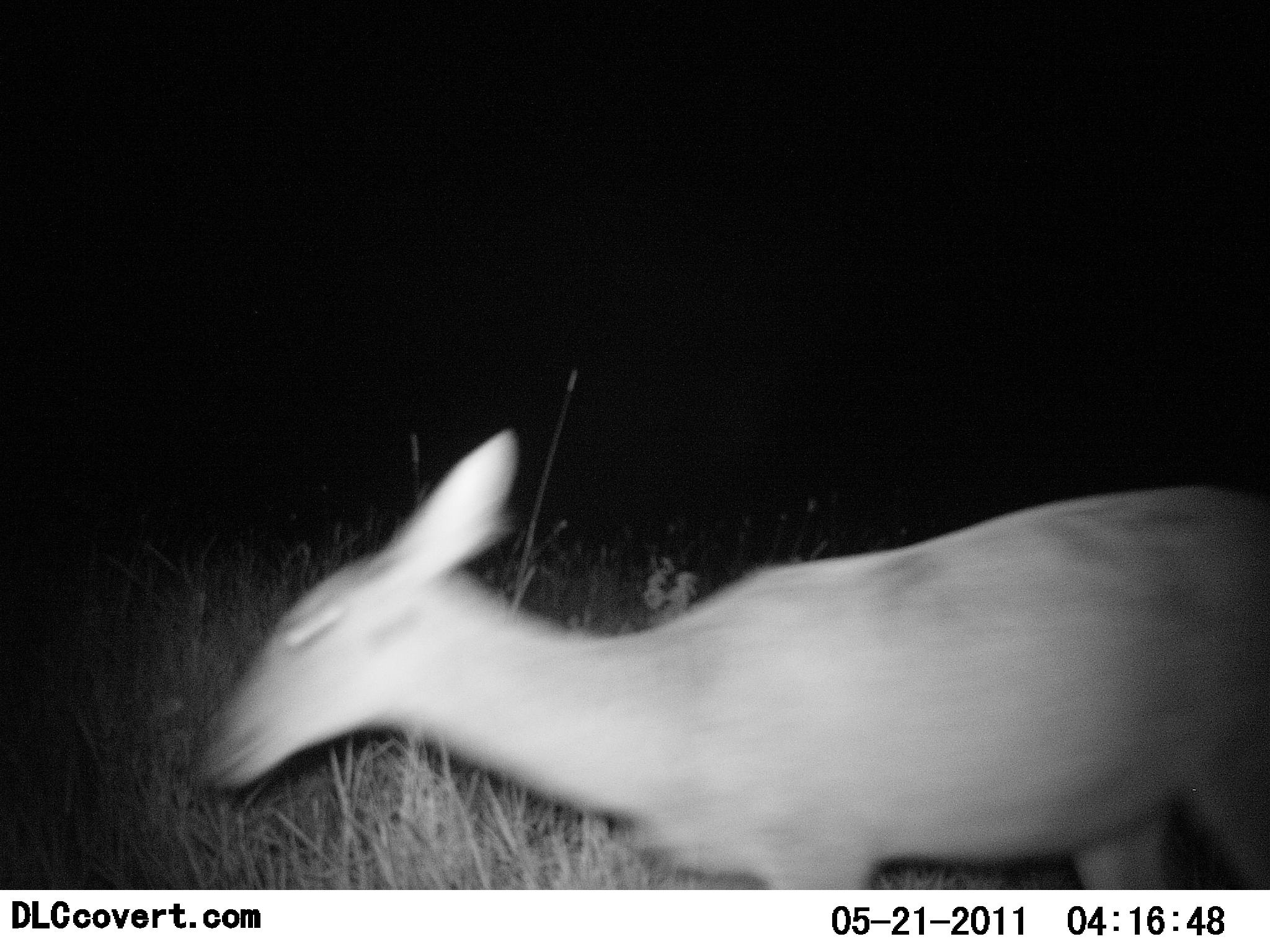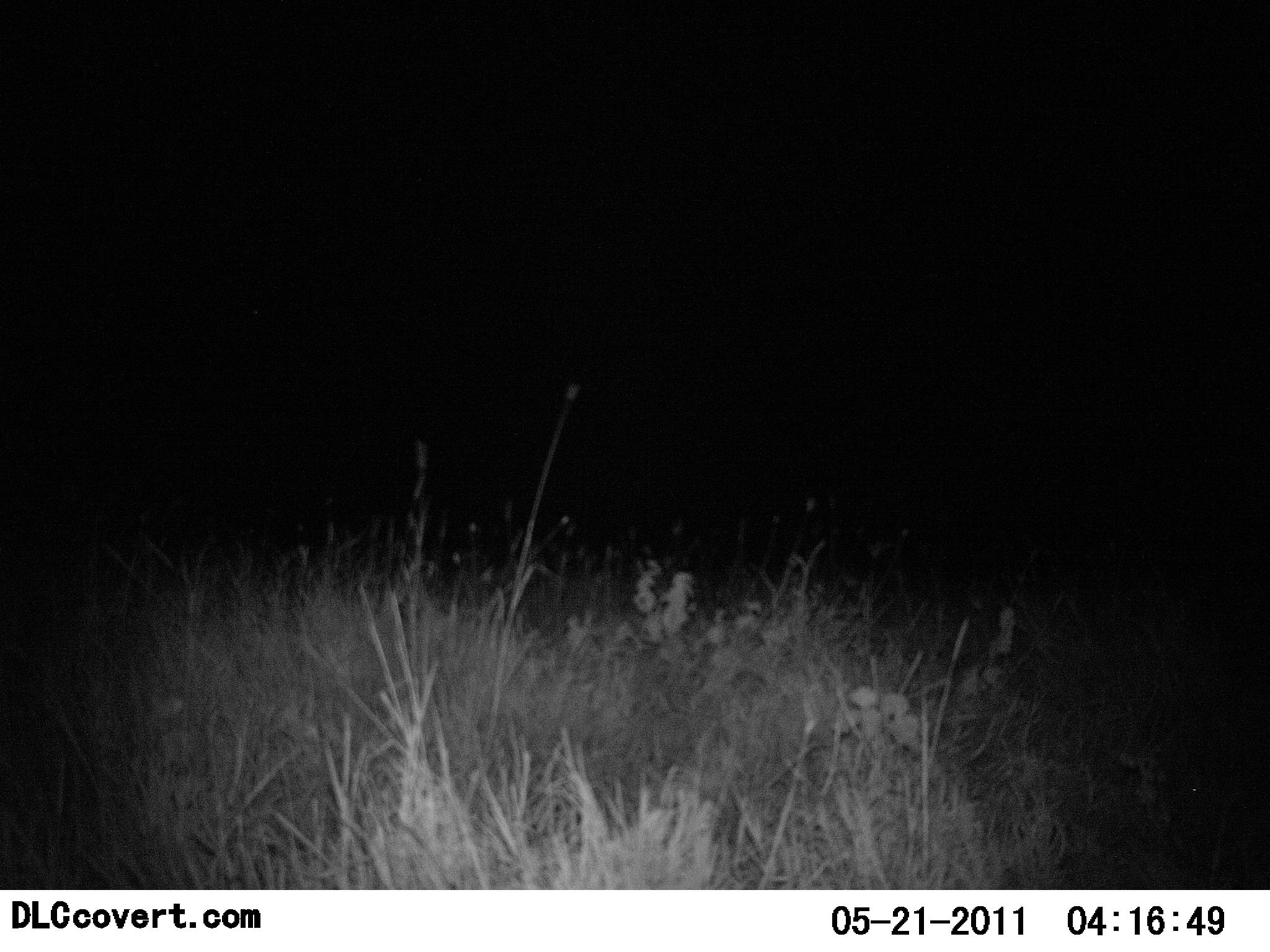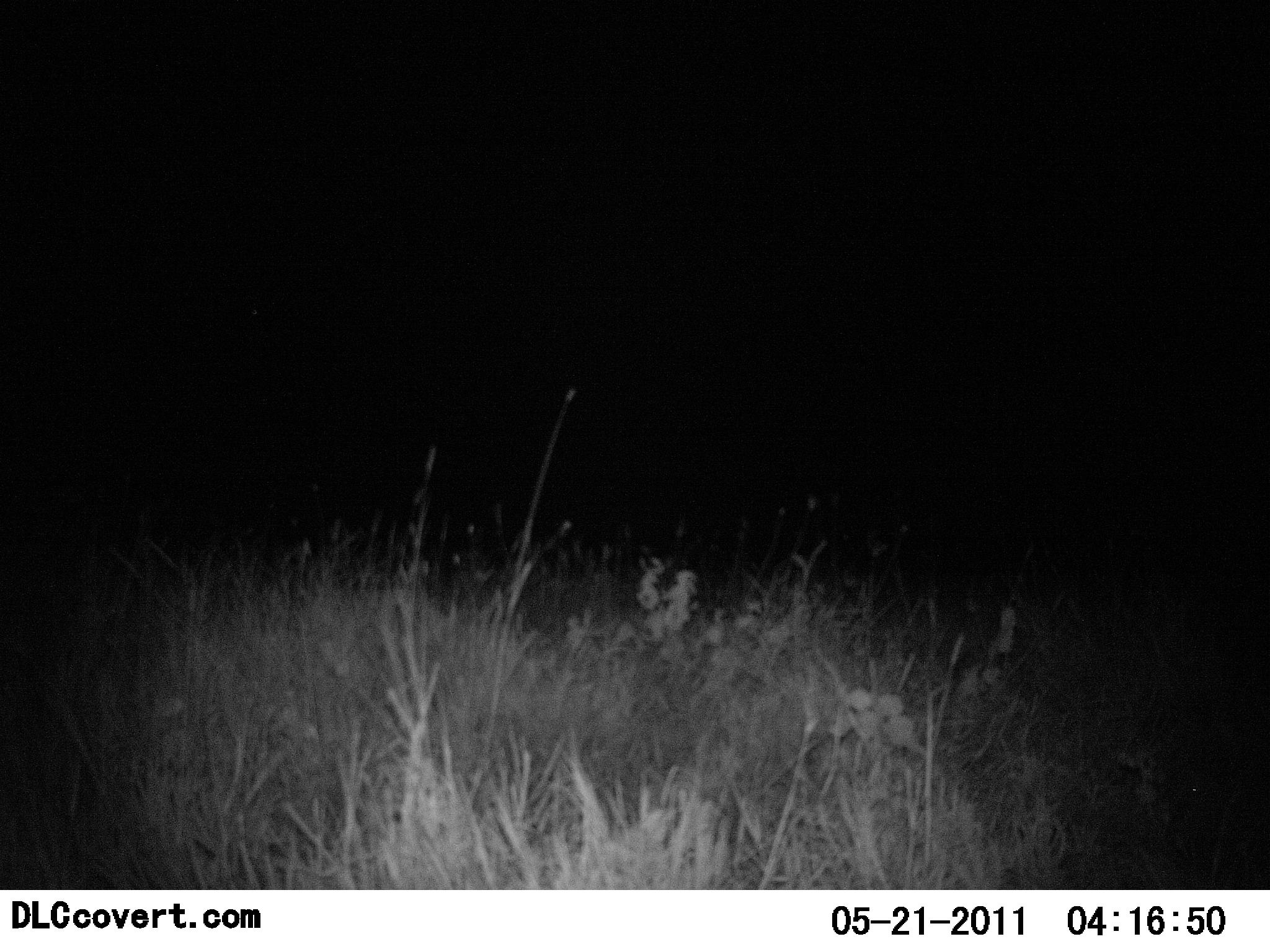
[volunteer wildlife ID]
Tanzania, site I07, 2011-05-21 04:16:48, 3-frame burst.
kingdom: Animalia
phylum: Chordata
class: Mammalia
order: Artiodactyla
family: Bovidae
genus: Redunca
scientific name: Redunca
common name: reedbuck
Reedbuck (Redunca), count 1. Behavior (volunteer vote fractions): standing 0%, resting 0%, moving 100%, interacting 0%. Young present (vote fraction): 0%. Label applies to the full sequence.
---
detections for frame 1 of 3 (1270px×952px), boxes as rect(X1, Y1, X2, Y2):
animal: rect(182, 423, 1270, 889)